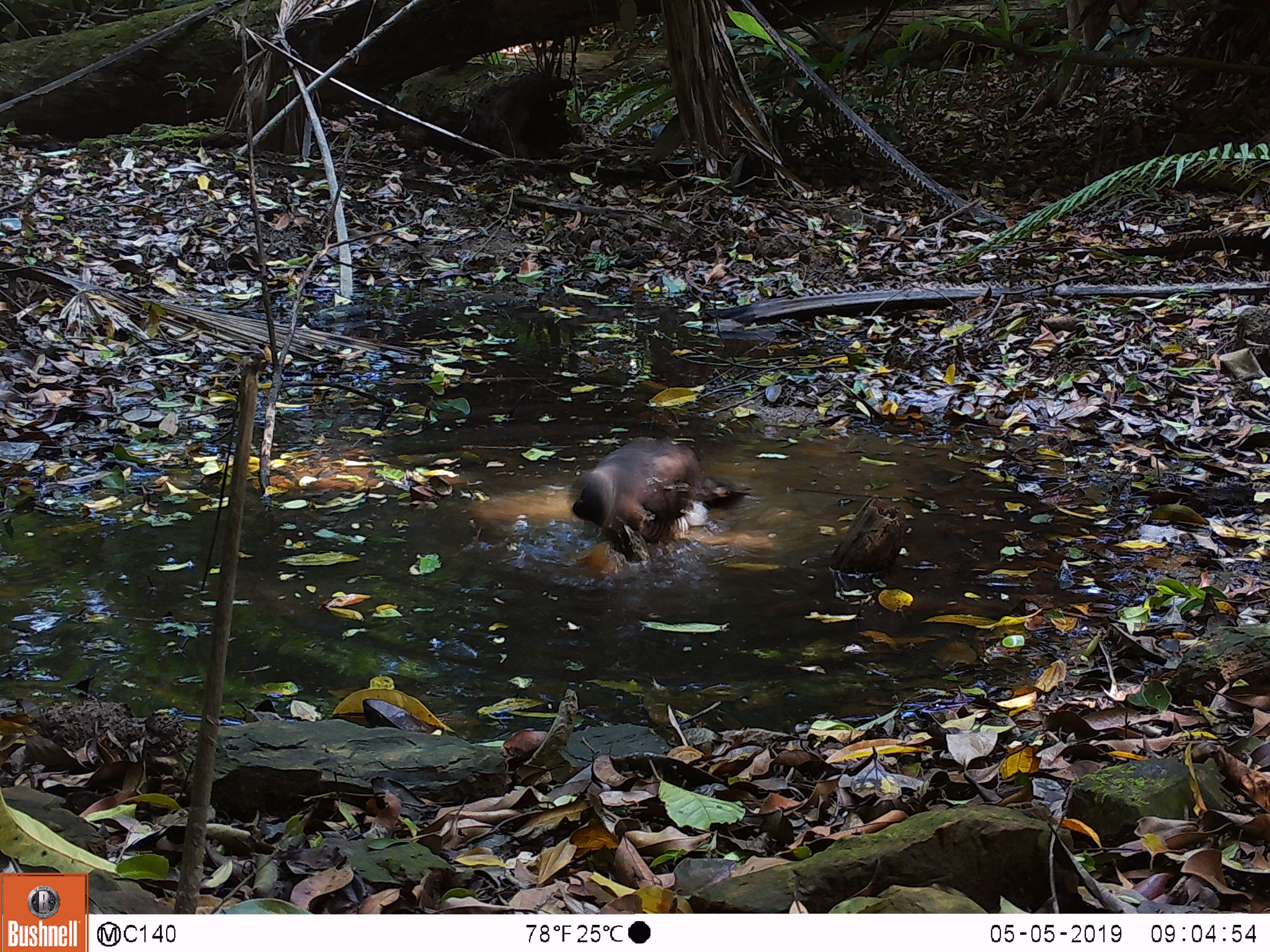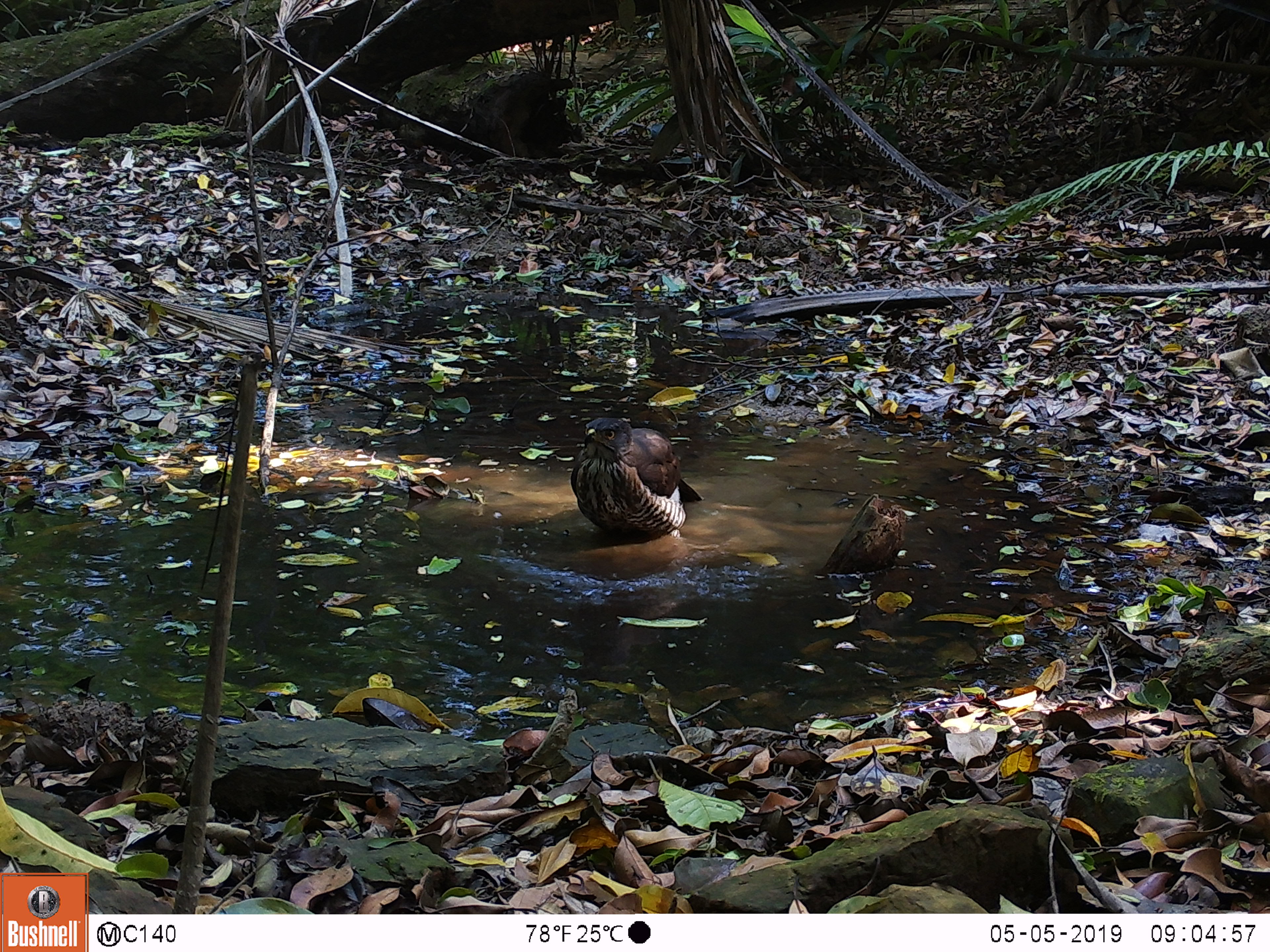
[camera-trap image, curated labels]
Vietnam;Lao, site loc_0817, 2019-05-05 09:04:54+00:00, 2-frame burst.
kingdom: Animalia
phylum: Chordata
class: Aves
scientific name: Aves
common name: bird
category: unidentified bird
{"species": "unidentified bird (bird) (Aves)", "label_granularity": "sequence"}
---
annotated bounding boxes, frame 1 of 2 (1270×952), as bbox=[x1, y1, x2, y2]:
unidentified bird: bbox=[571, 436, 754, 563]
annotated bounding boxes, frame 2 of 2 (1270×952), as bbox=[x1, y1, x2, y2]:
unidentified bird: bbox=[570, 417, 704, 538]